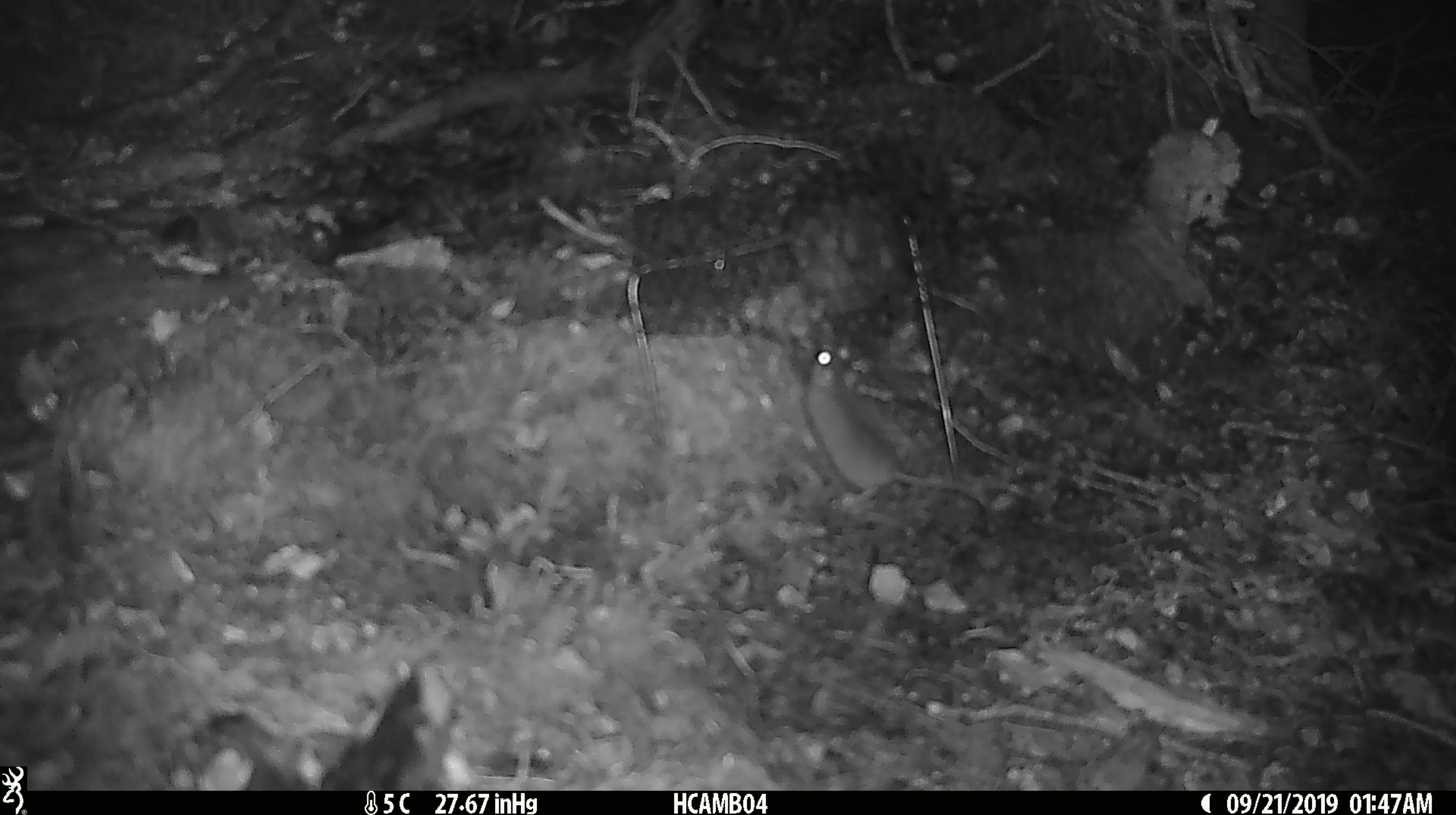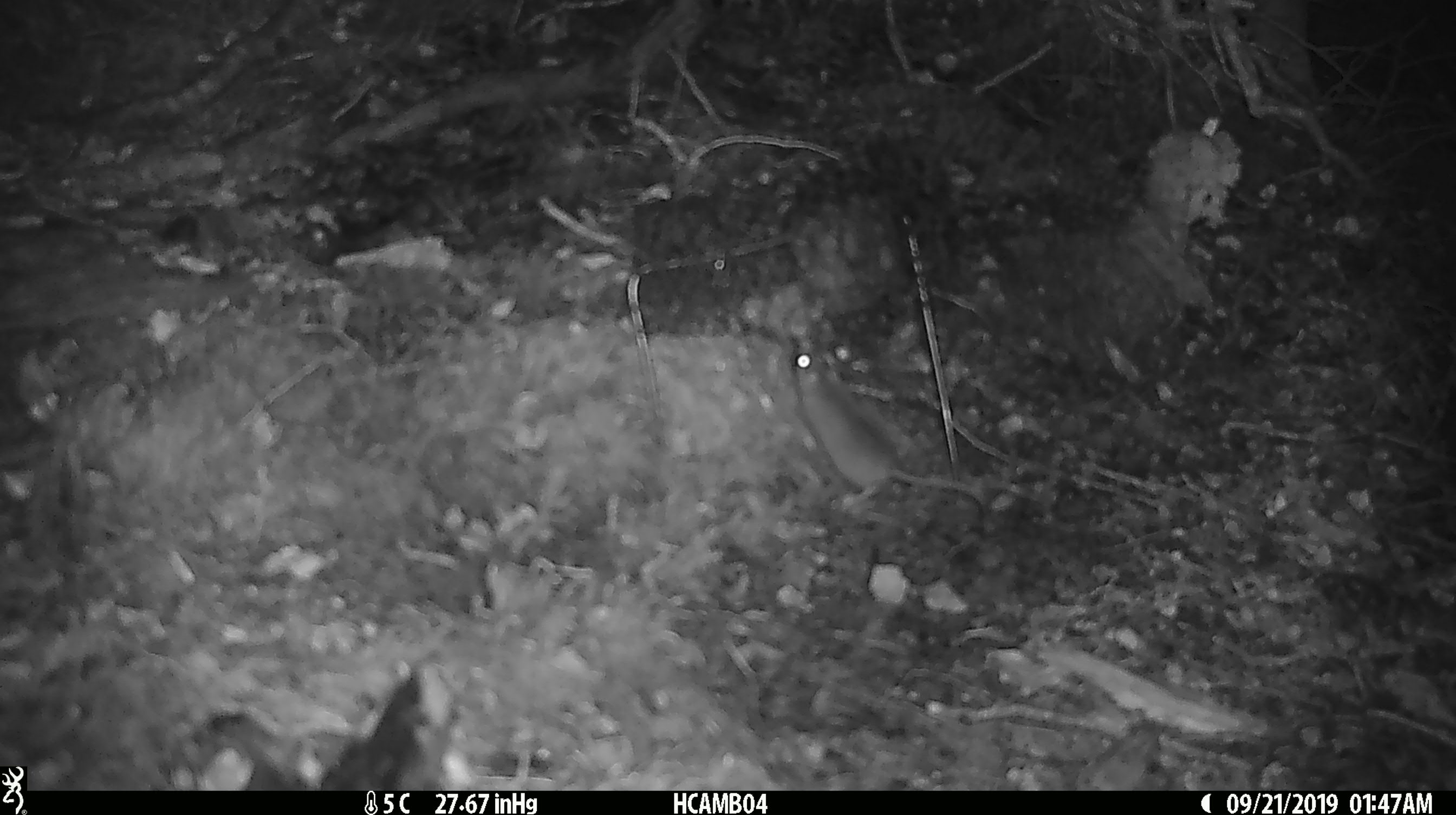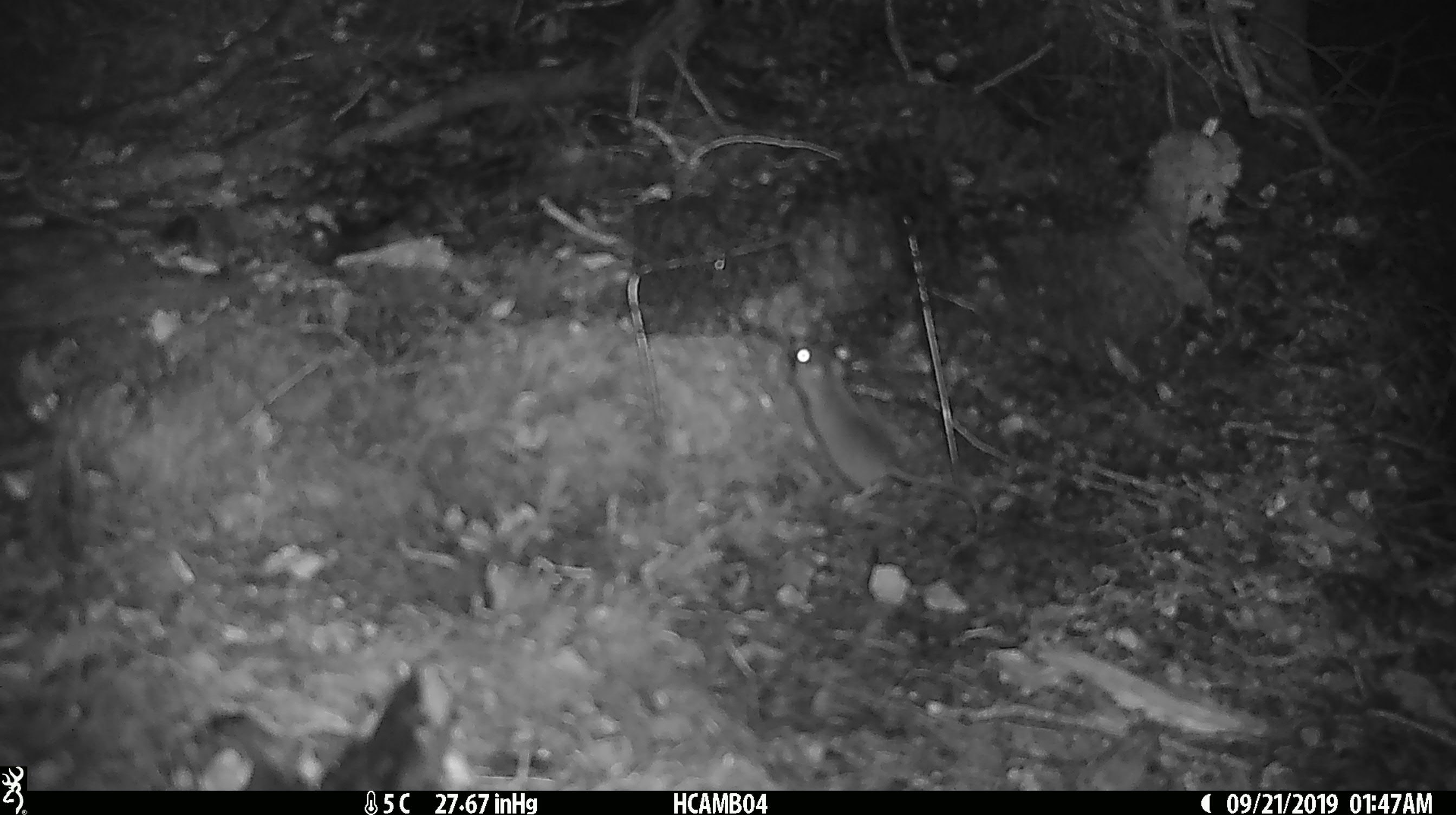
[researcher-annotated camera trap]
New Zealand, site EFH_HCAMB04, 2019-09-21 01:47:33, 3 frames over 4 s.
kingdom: Animalia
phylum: Chordata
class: Mammalia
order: Rodentia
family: Muridae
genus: Mus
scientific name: Mus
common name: mouse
Mouse (Mus).